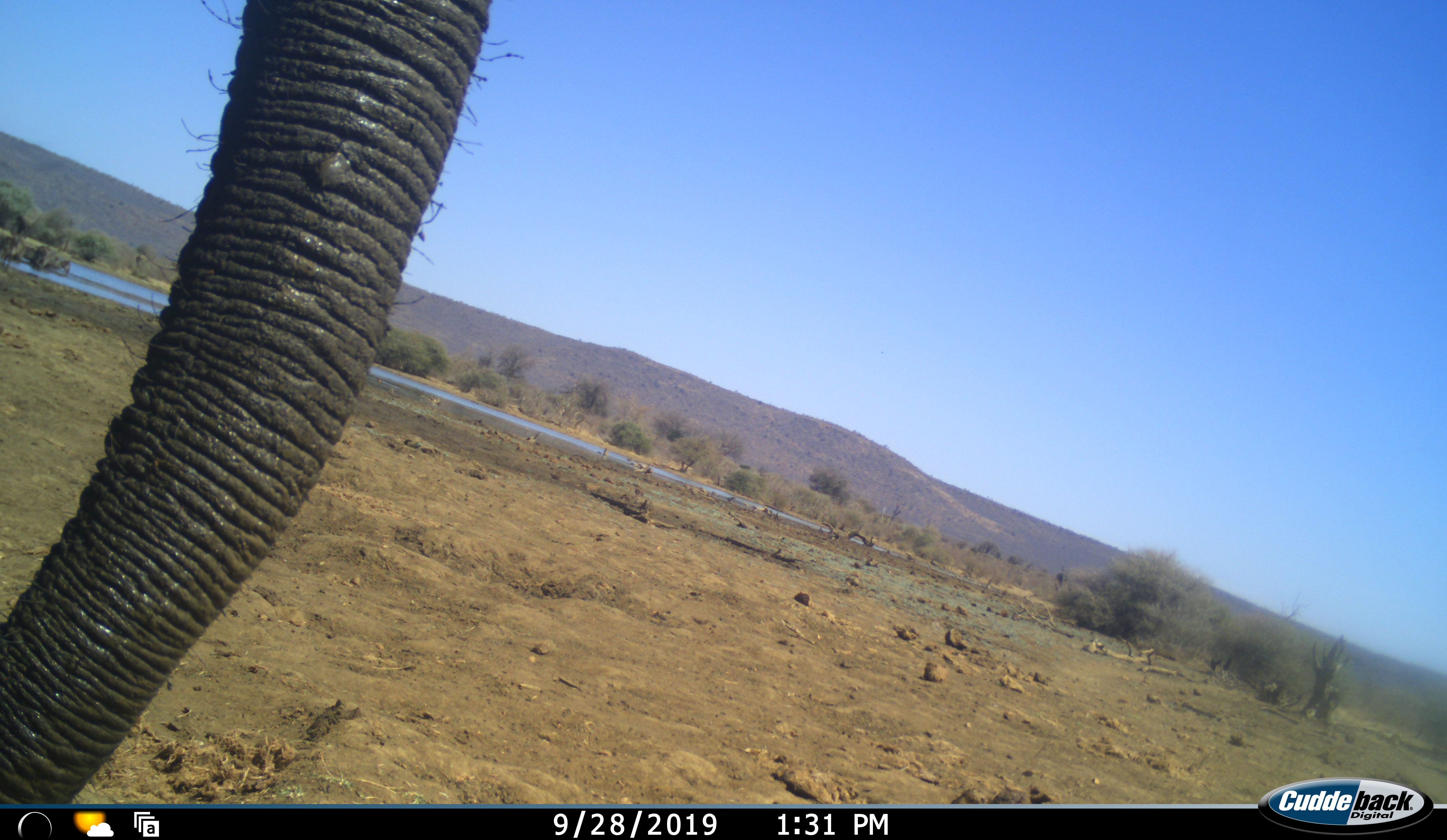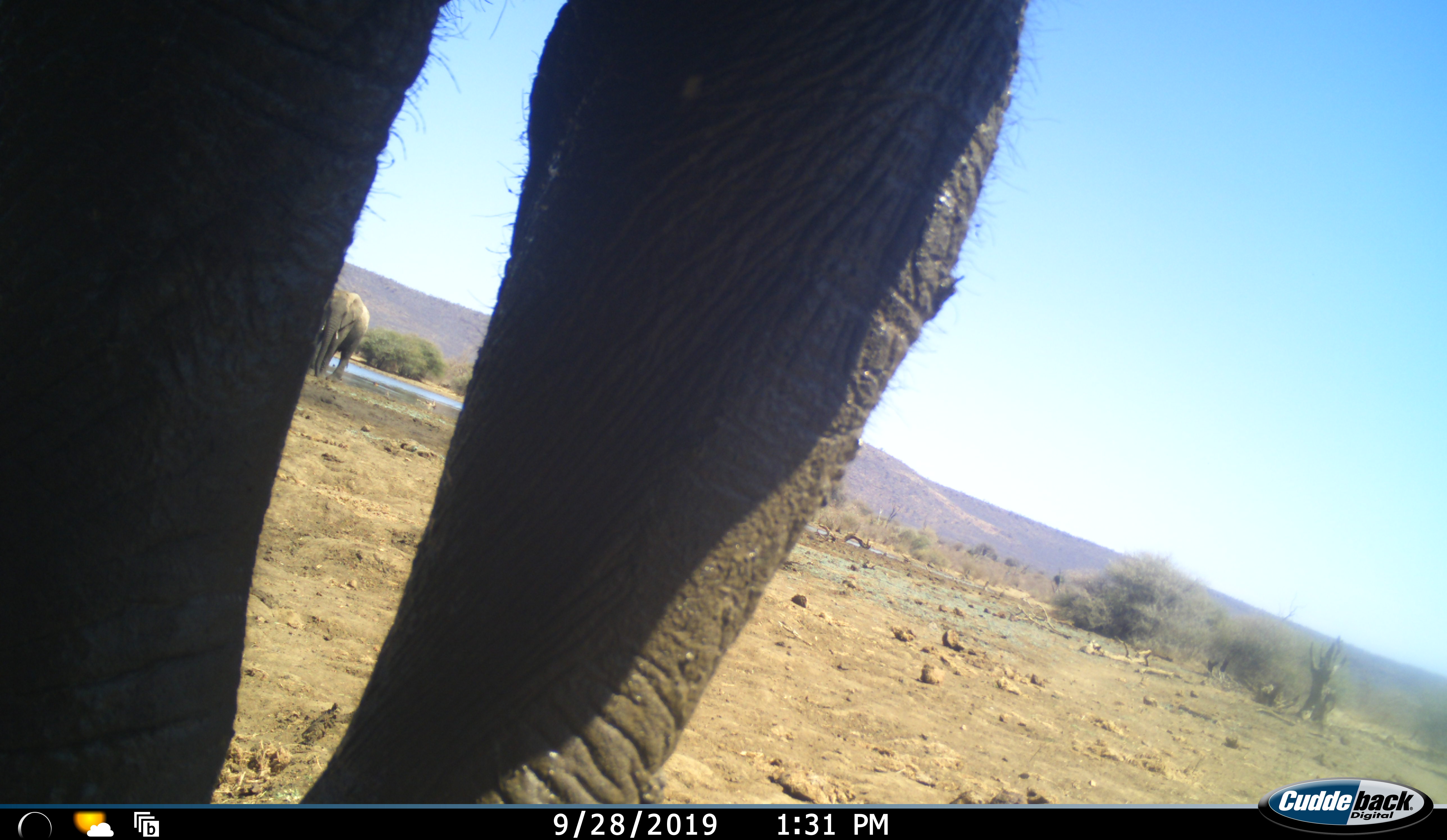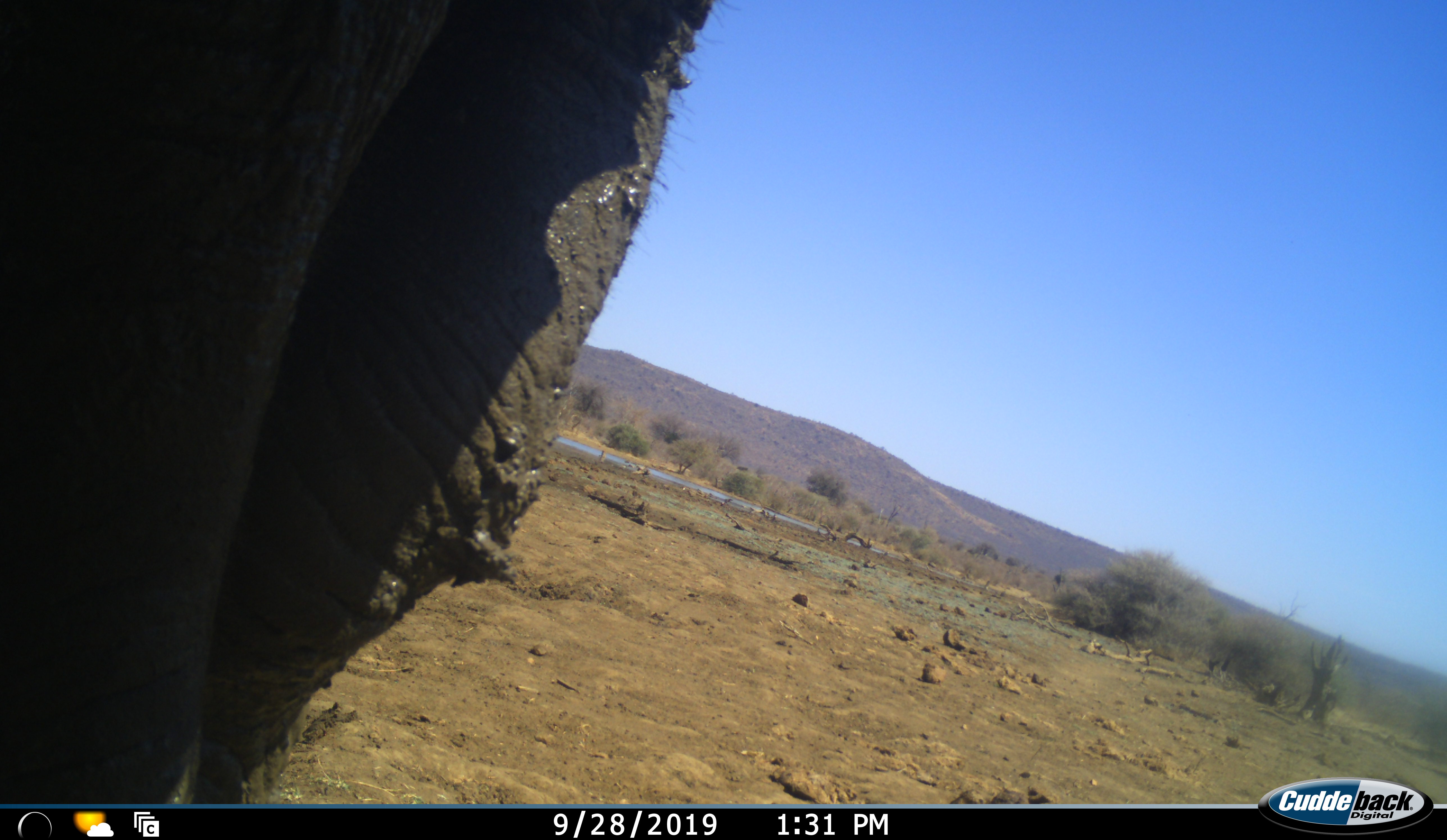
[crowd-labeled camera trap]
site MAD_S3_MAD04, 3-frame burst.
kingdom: Animalia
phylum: Chordata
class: Mammalia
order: Proboscidea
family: Elephantidae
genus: Loxodonta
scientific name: Loxodonta africana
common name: african bush elephant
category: elephant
Elephant (african bush elephant) (Loxodonta africana), count 2. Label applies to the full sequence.